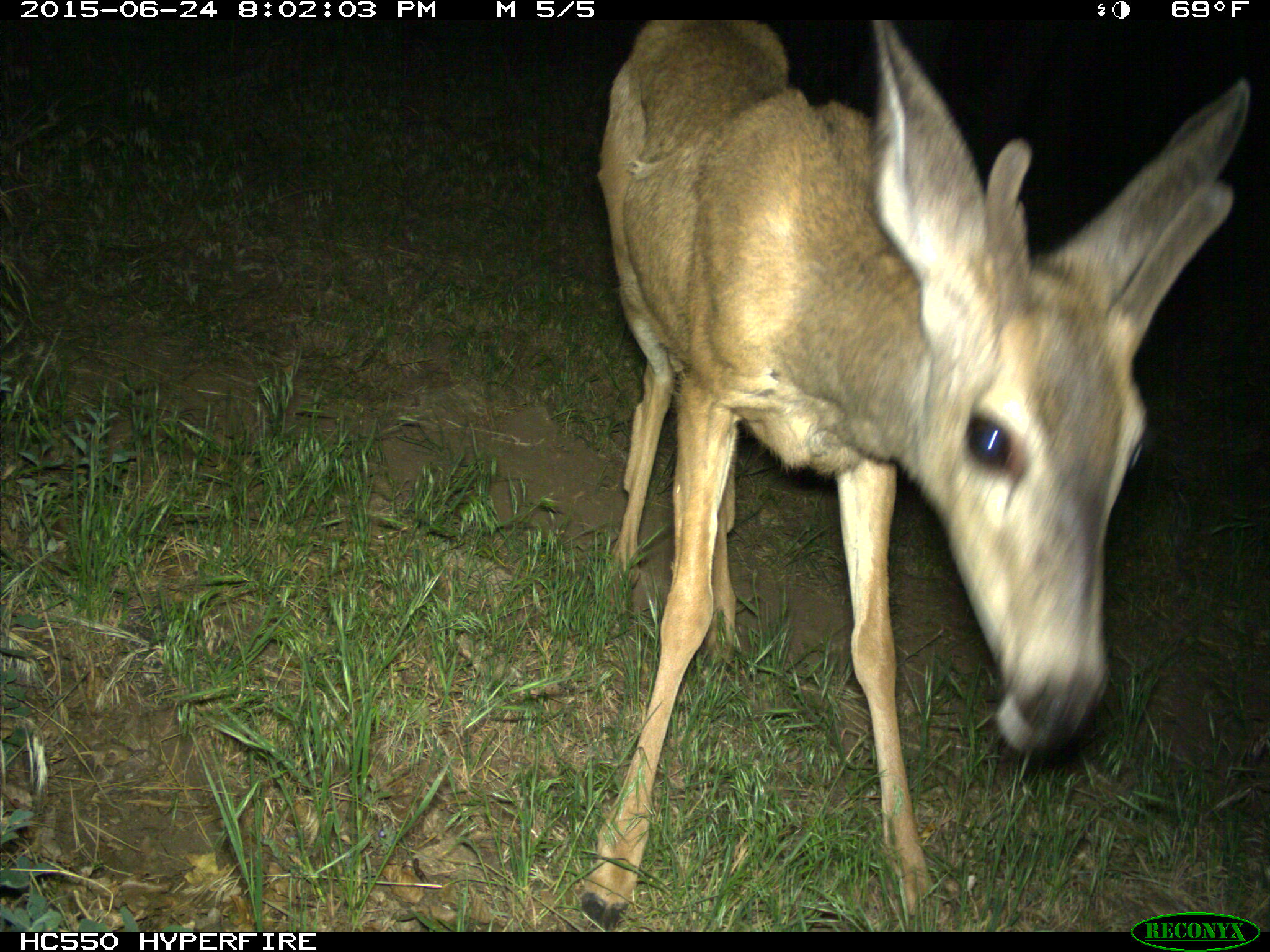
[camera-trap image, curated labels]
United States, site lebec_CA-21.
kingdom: Animalia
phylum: Chordata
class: Mammalia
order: Artiodactyla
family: Cervidae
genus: Odocoileus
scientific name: Odocoileus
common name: deer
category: unidentified deer